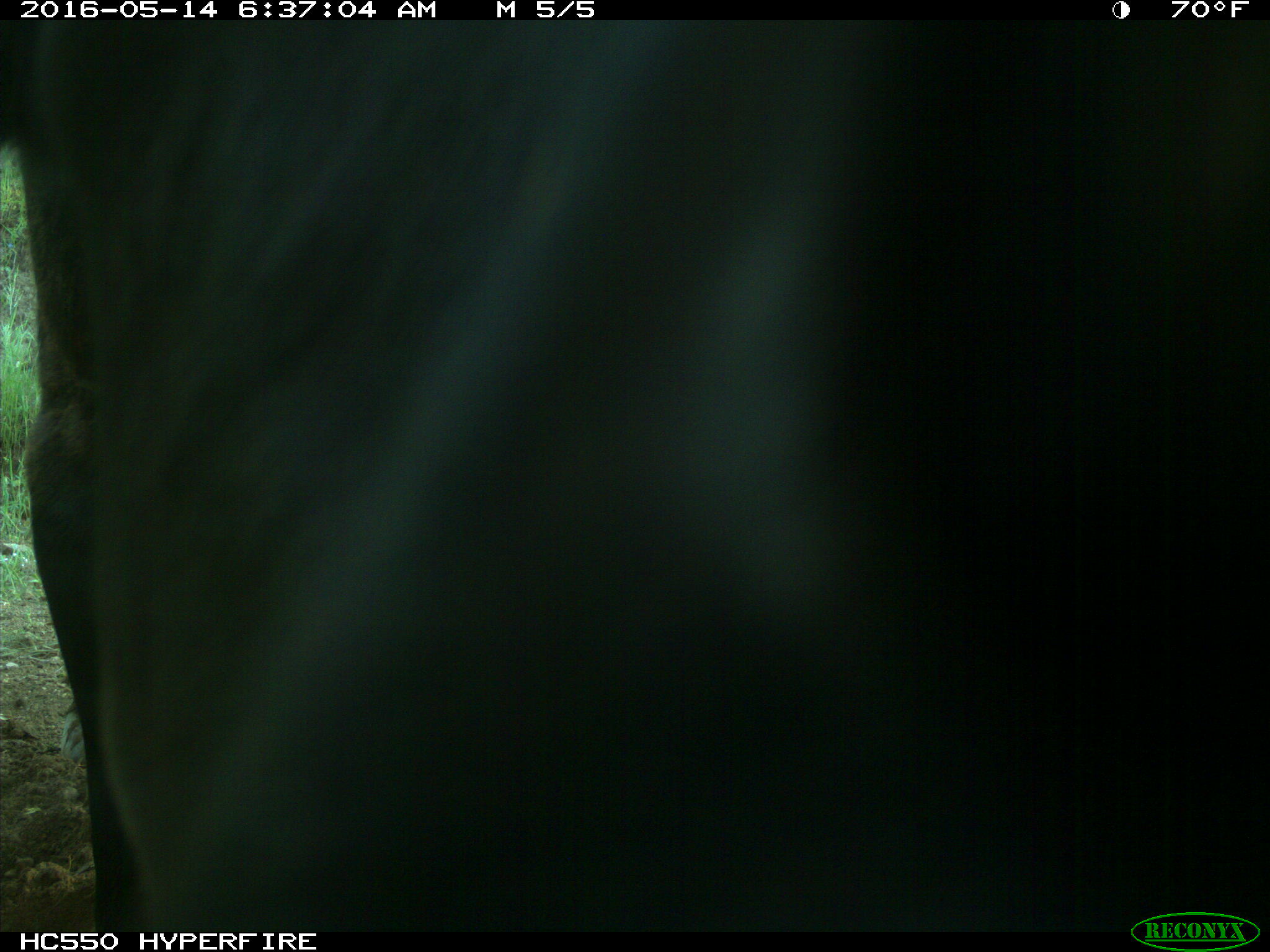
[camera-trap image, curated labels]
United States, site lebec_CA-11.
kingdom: Animalia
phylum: Chordata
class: Mammalia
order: Artiodactyla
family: Bovidae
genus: Bos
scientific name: Bos taurus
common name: domestic cow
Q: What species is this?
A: Bos taurus (domestic cow).